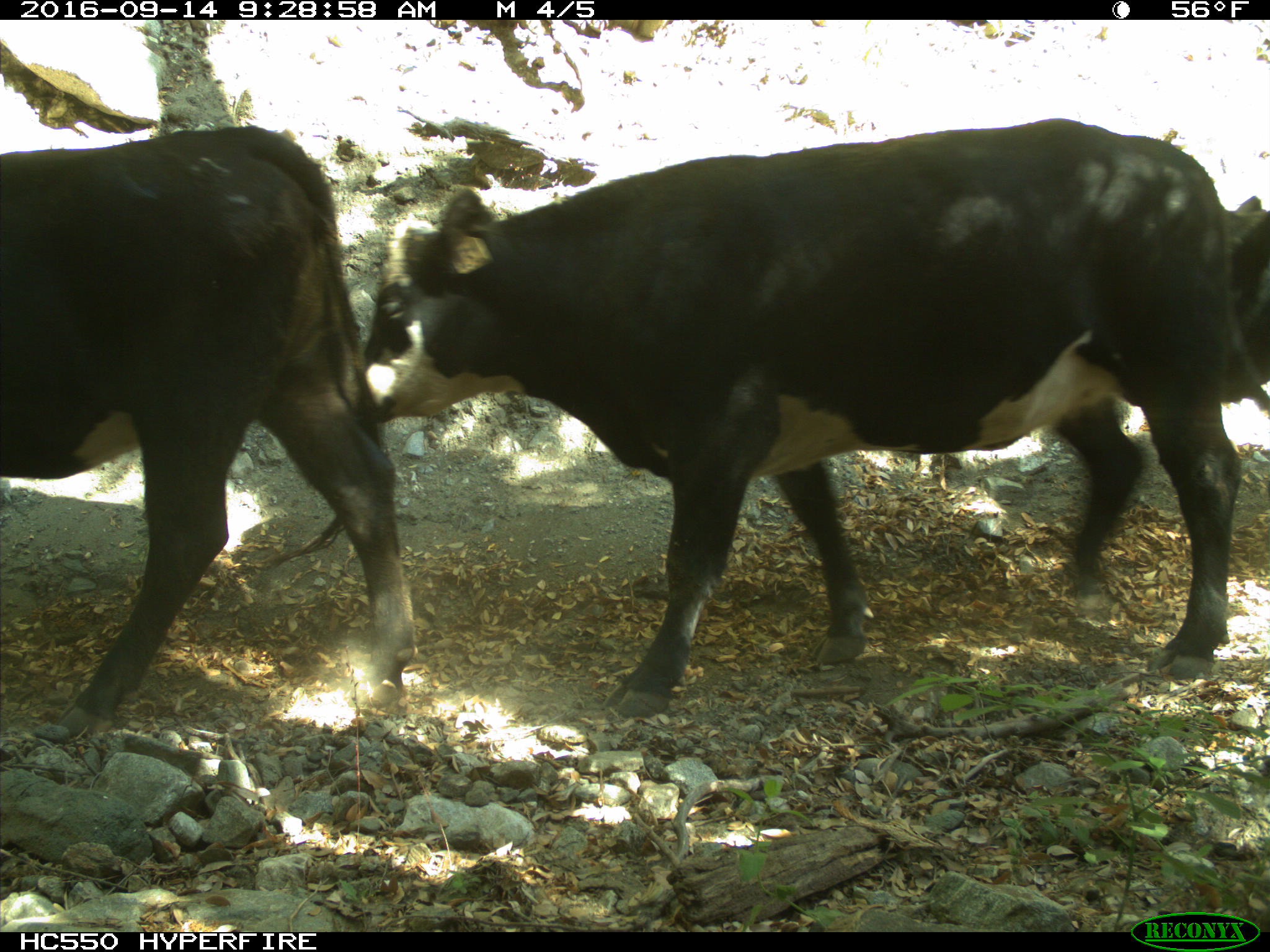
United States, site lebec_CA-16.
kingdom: Animalia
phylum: Chordata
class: Mammalia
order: Artiodactyla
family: Bovidae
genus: Bos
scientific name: Bos taurus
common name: domestic cow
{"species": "Bos taurus (domestic cow)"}